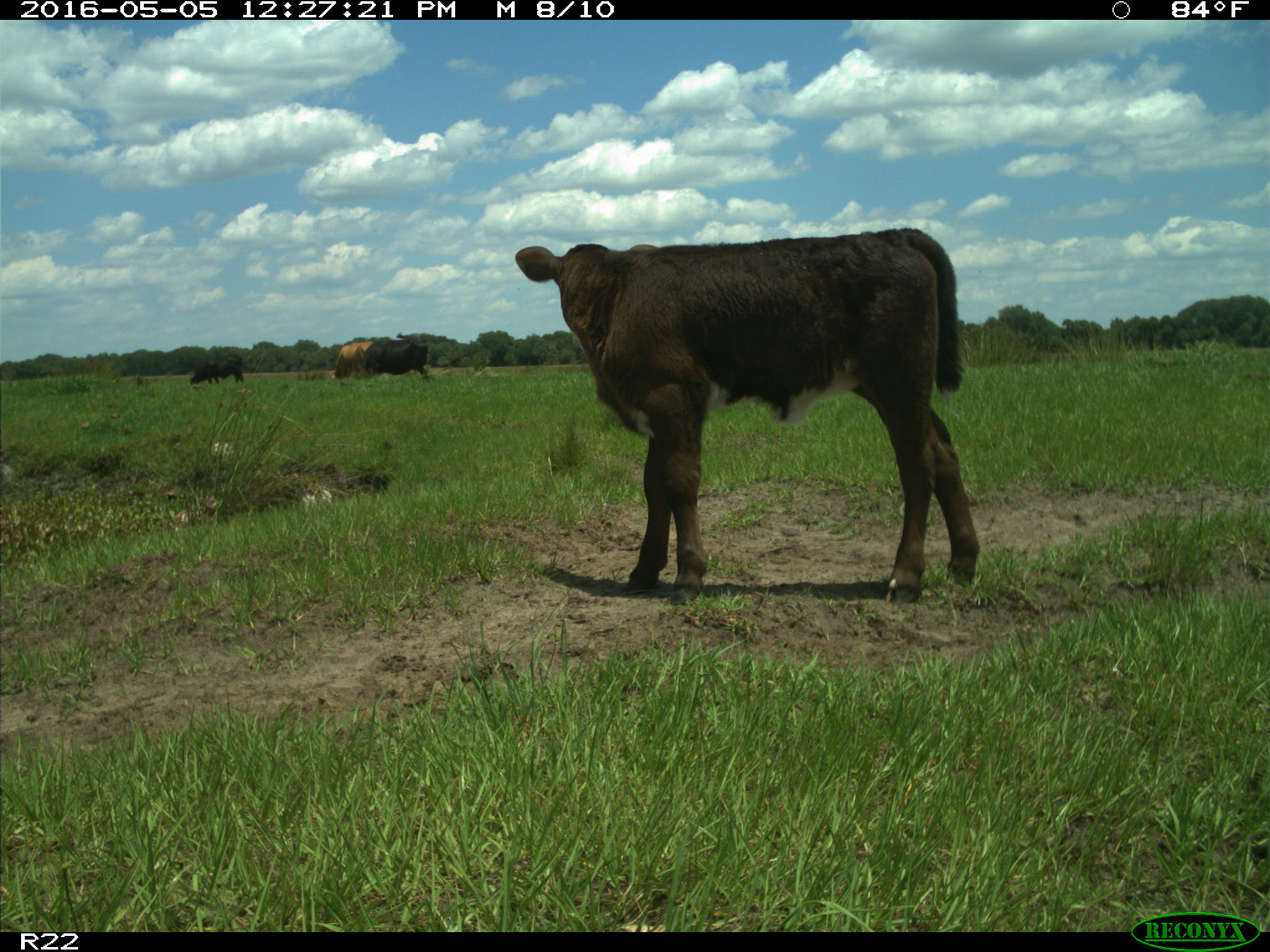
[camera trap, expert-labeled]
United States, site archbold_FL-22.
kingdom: Animalia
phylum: Chordata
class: Mammalia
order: Artiodactyla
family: Bovidae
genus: Bos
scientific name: Bos taurus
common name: domestic cow